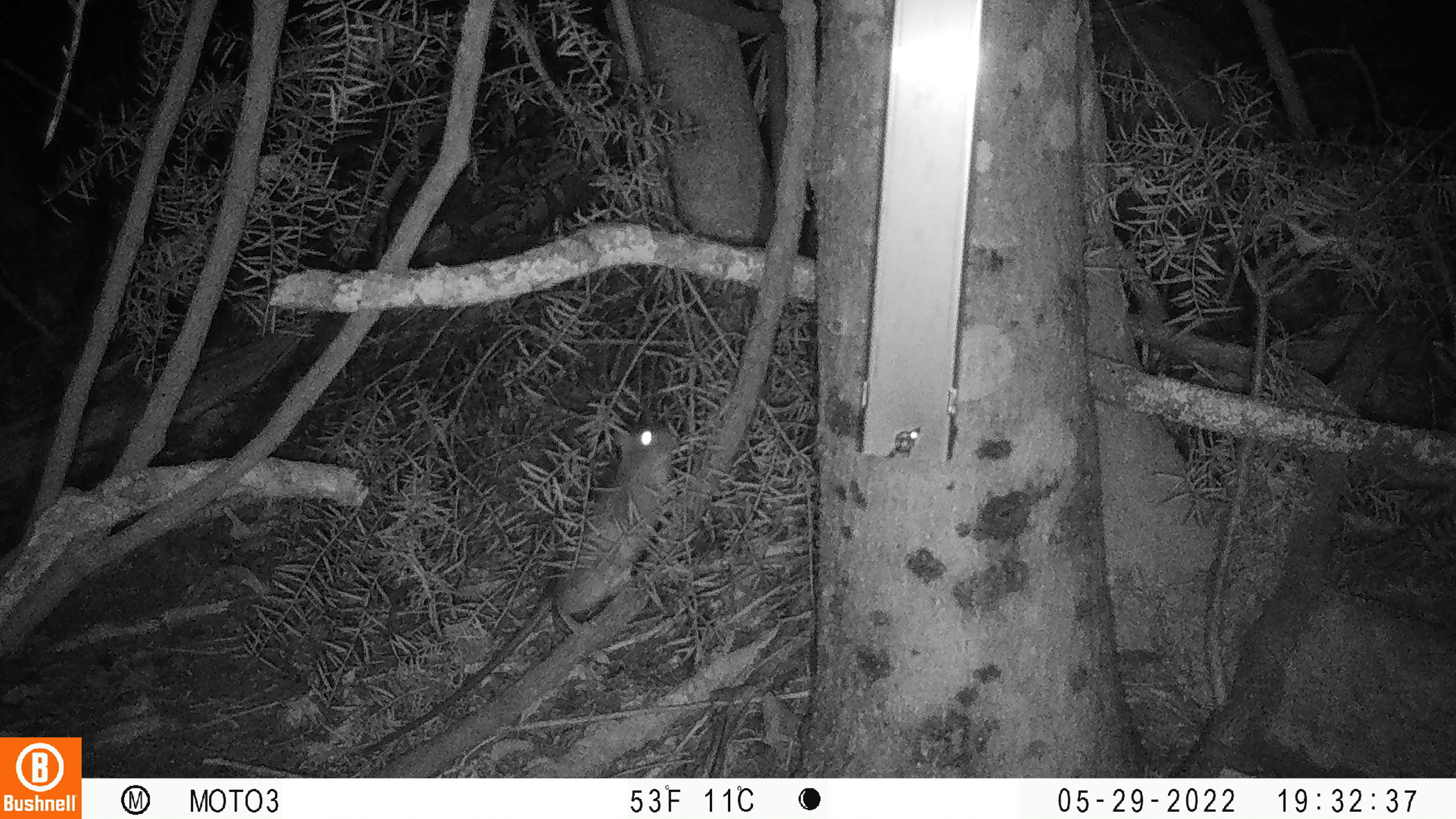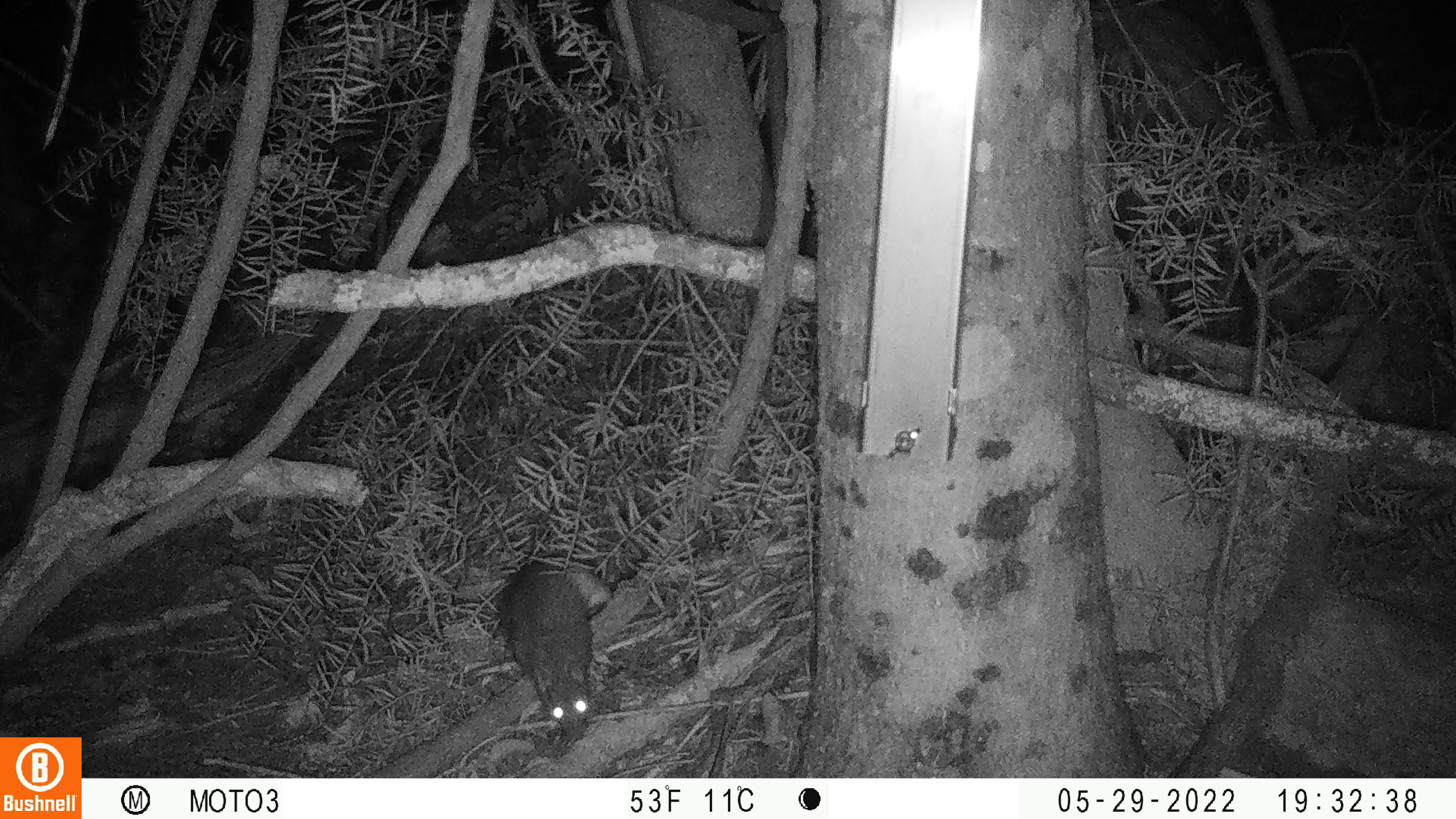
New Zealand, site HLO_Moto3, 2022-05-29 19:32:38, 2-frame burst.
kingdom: Animalia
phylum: Chordata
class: Mammalia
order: Rodentia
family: Muridae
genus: Rattus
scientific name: Rattus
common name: rat